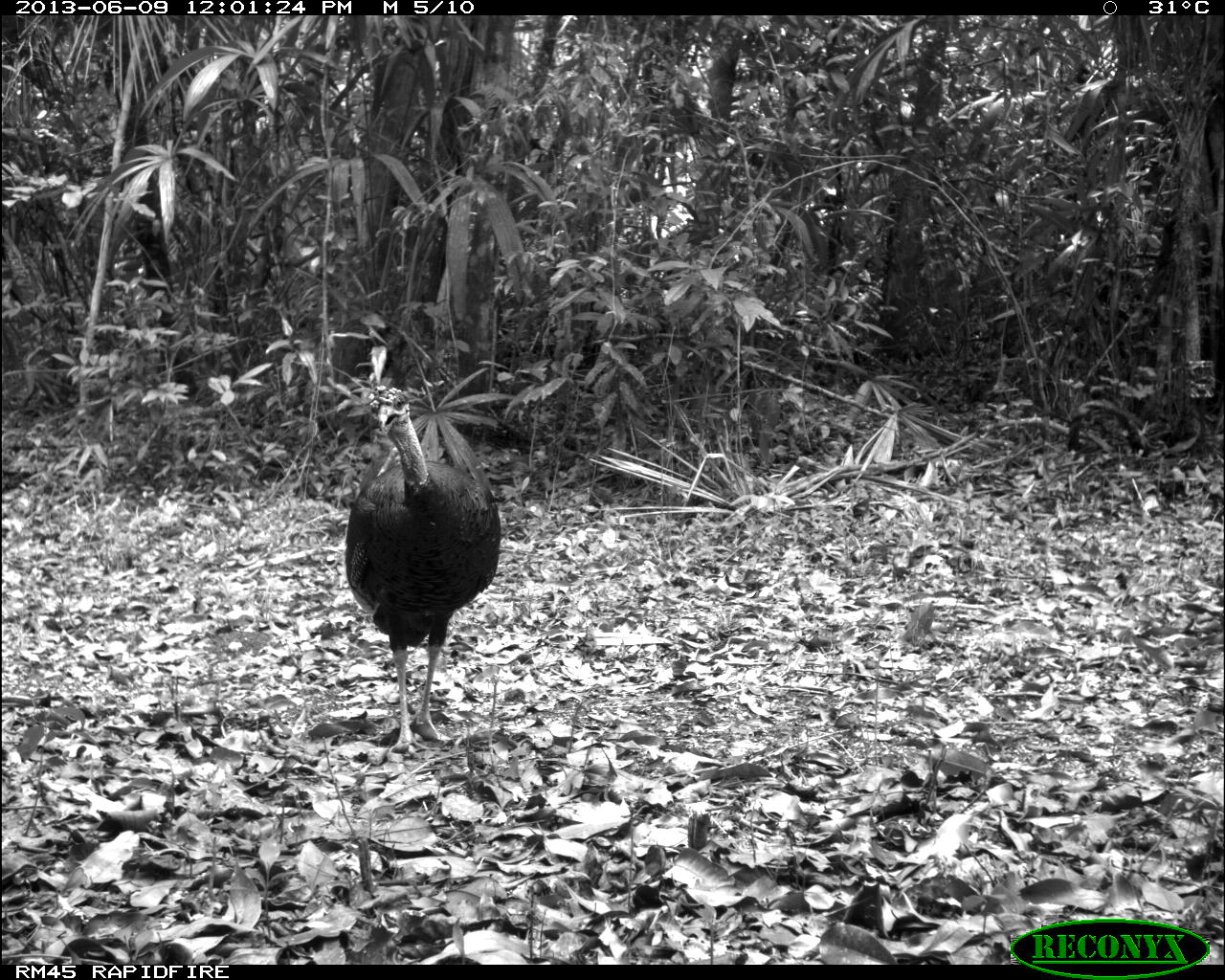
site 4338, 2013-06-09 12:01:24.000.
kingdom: Animalia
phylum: Chordata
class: Aves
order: Galliformes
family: Phasianidae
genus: Meleagris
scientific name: Meleagris ocellata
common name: ocellated turkey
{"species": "Meleagris ocellata (ocellated turkey)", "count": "1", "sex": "male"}